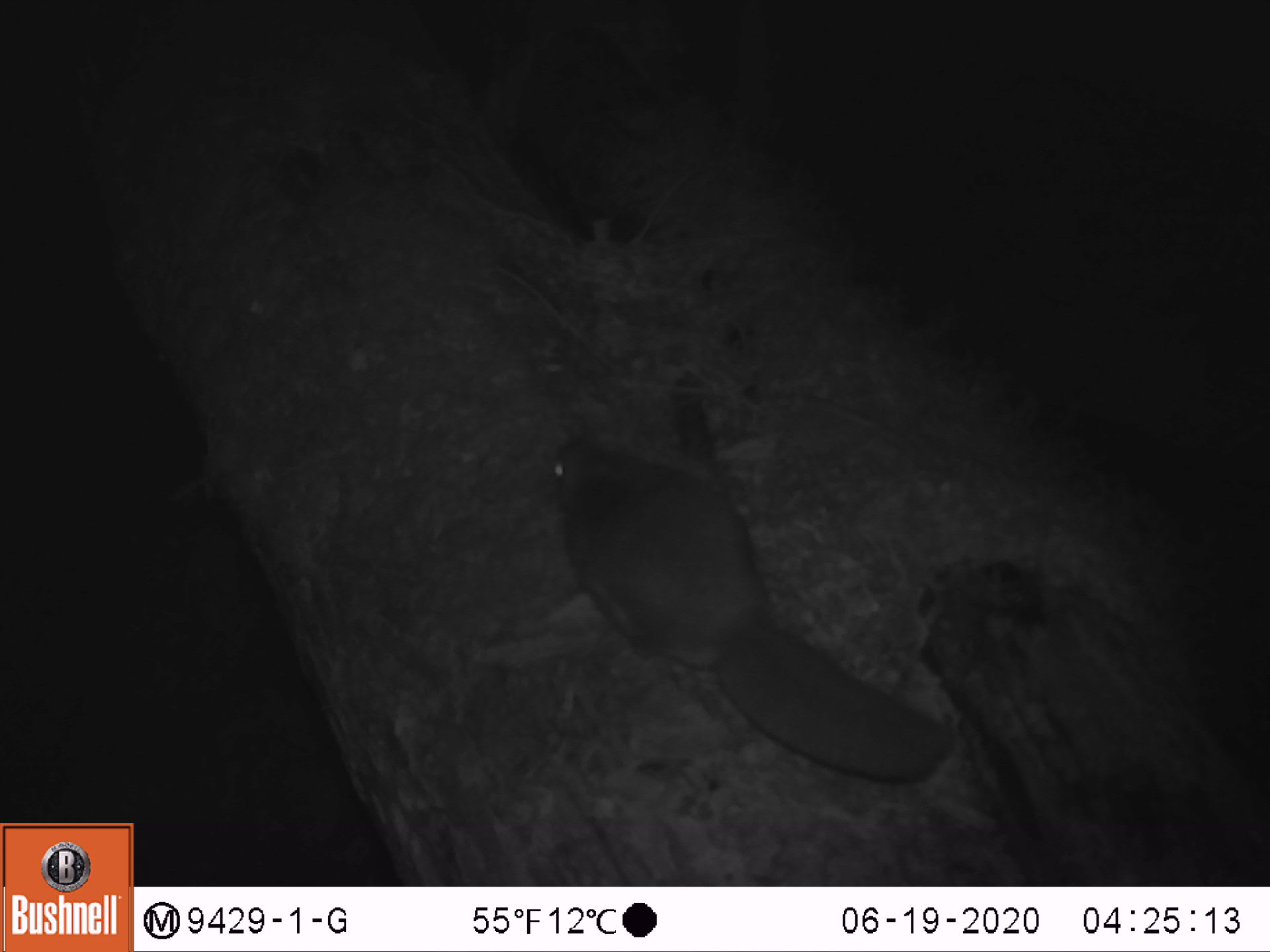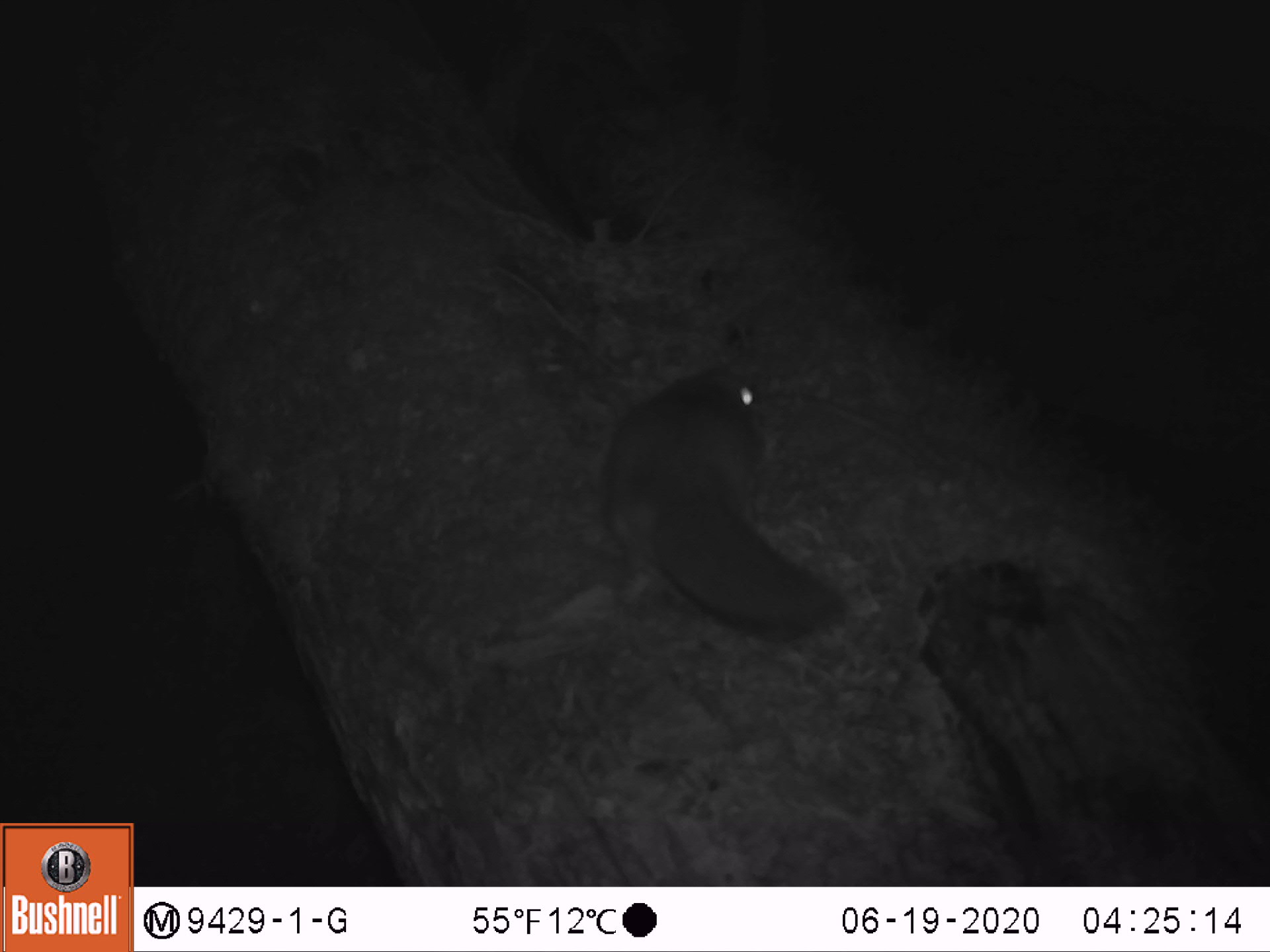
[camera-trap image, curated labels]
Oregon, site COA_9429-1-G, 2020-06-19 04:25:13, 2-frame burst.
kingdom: Animalia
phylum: Chordata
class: Mammalia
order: Rodentia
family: Sciuridae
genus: Glaucomys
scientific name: Glaucomys oregonensis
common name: humboldt's flying squirrel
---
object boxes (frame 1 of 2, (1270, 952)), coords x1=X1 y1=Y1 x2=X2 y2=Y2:
humboldt's flying squirrel: x1=536 y1=416 x2=973 y2=799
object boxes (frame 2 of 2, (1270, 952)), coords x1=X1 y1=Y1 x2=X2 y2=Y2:
humboldt's flying squirrel: x1=586 y1=351 x2=862 y2=655